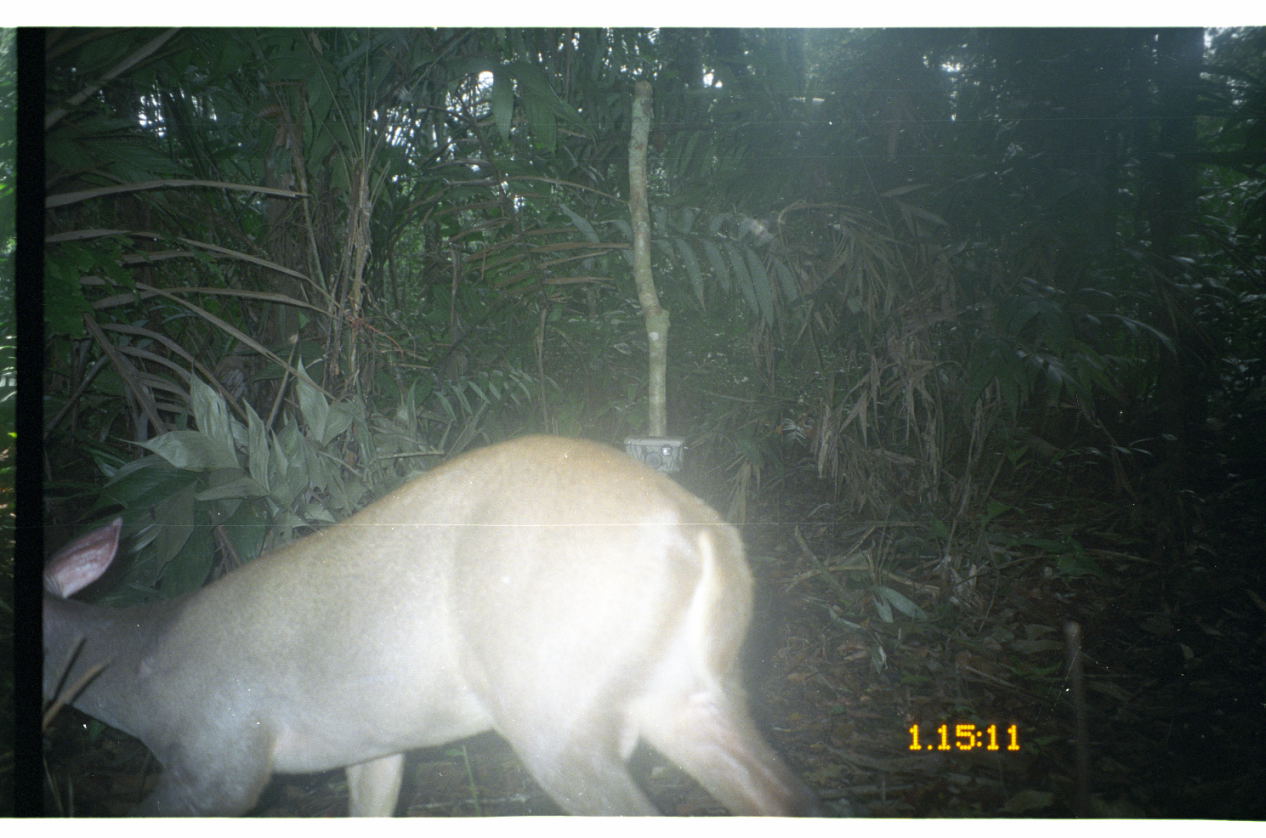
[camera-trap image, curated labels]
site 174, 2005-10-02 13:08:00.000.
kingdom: Animalia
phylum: Chordata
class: Mammalia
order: Artiodactyla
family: Cervidae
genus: Mazama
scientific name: Mazama americana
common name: red brocket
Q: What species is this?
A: Mazama americana (red brocket).